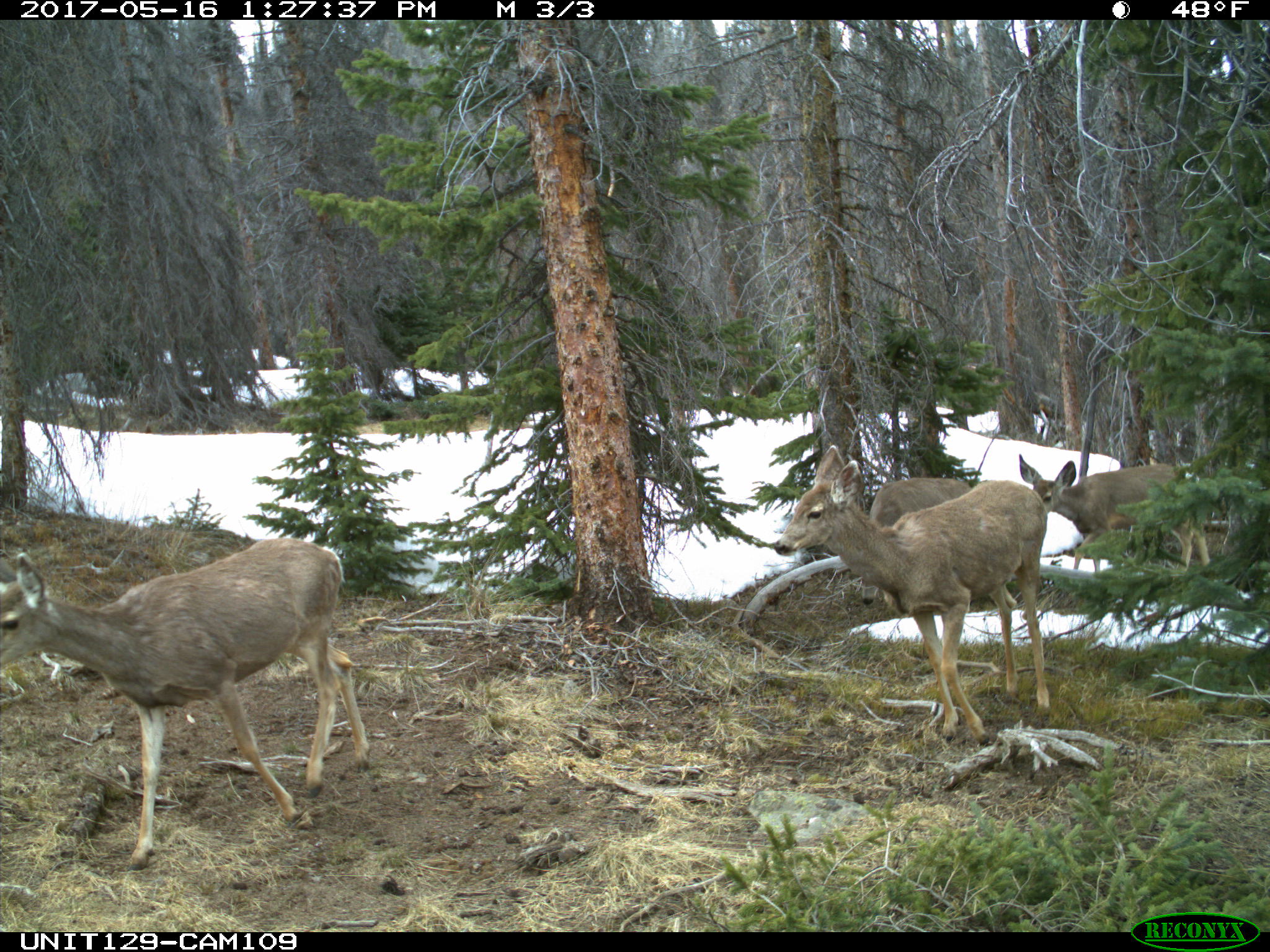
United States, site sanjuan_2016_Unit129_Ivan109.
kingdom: Animalia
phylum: Chordata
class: Mammalia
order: Artiodactyla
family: Cervidae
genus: Odocoileus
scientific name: Odocoileus hemionus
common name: mule deer